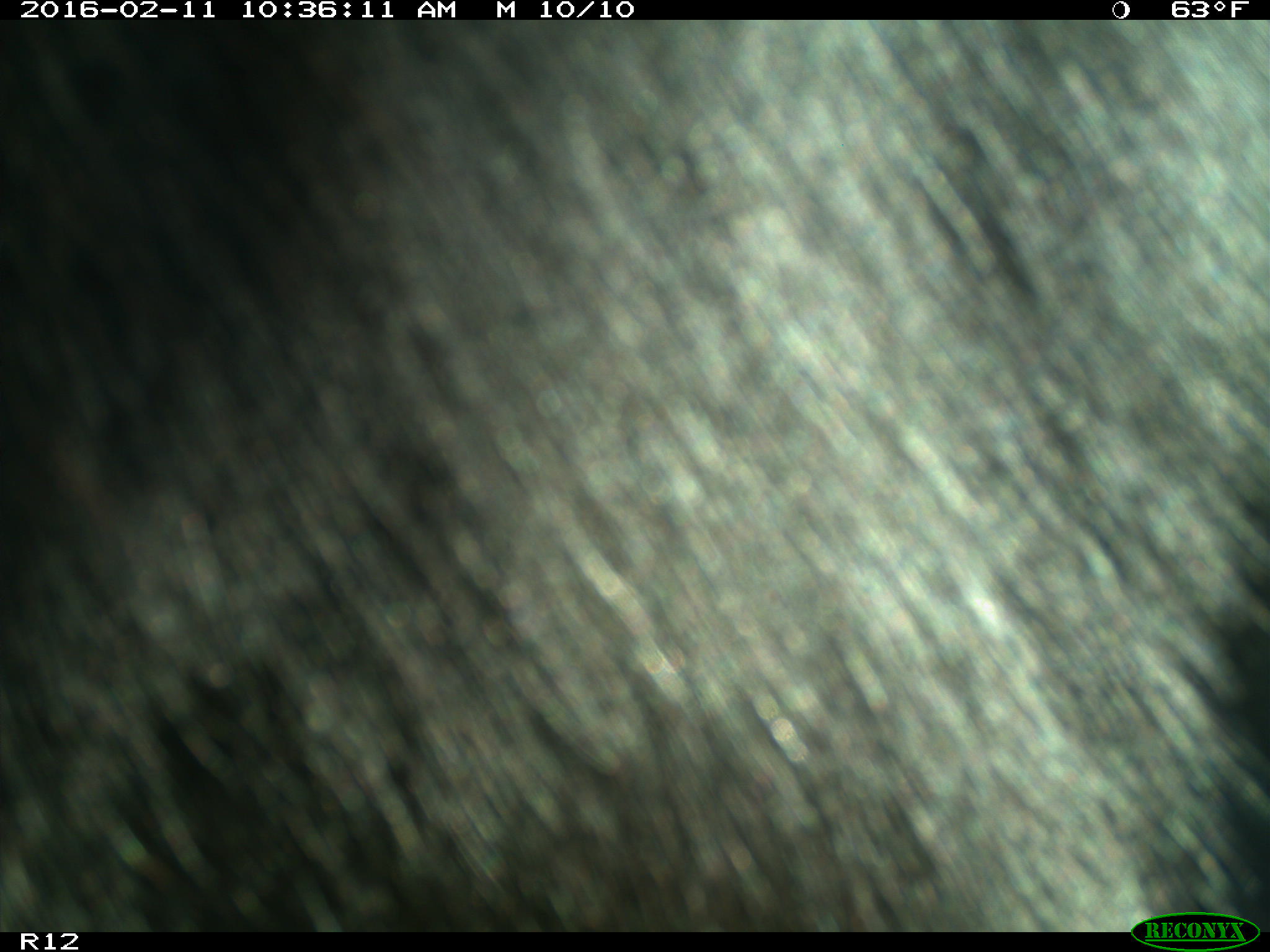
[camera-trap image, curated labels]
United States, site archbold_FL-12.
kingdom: Animalia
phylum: Chordata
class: Mammalia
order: Artiodactyla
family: Bovidae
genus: Bos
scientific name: Bos taurus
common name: domestic cow